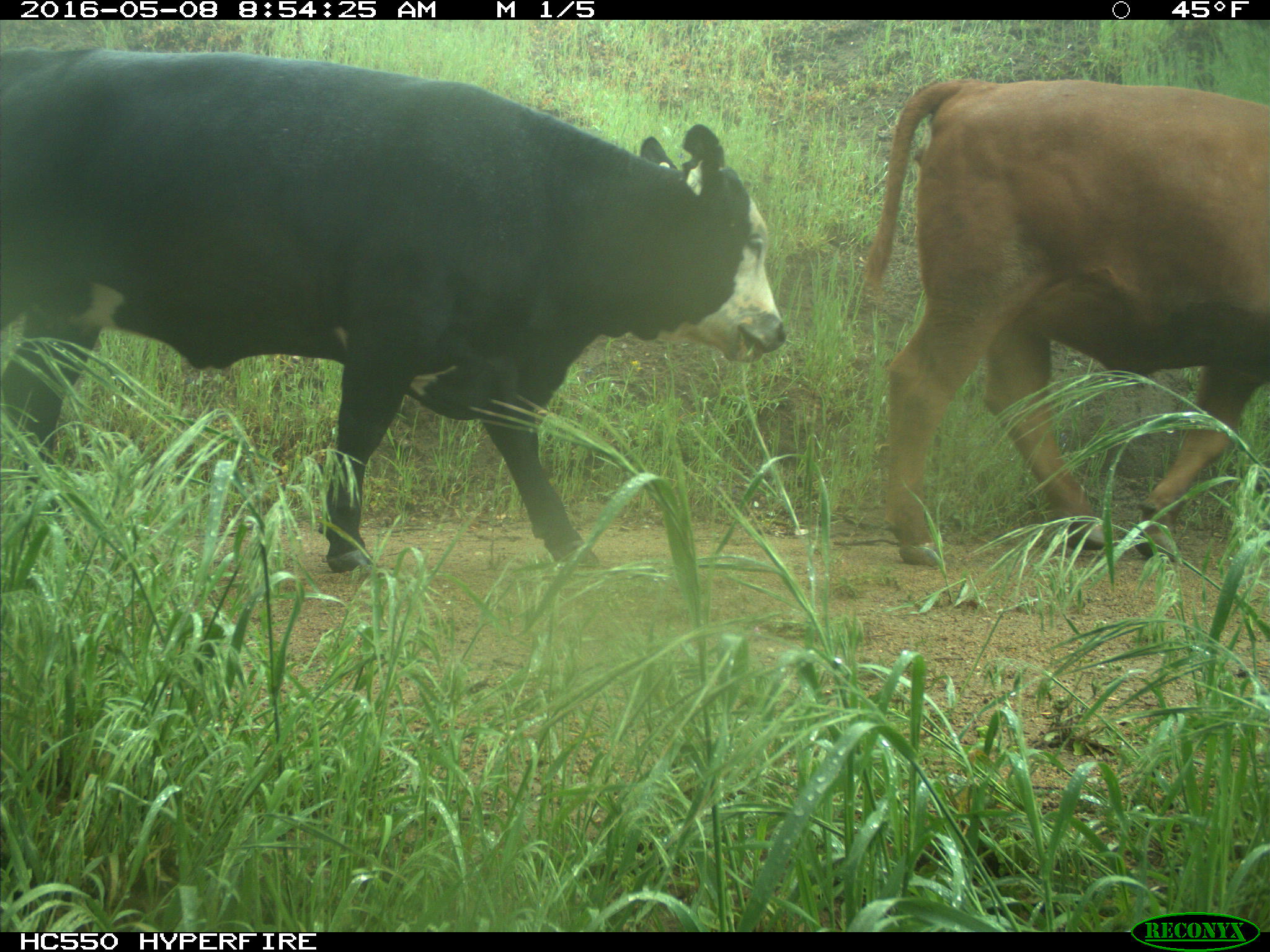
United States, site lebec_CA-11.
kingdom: Animalia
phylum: Chordata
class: Mammalia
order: Artiodactyla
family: Bovidae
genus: Bos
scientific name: Bos taurus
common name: domestic cow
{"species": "Bos taurus (domestic cow)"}